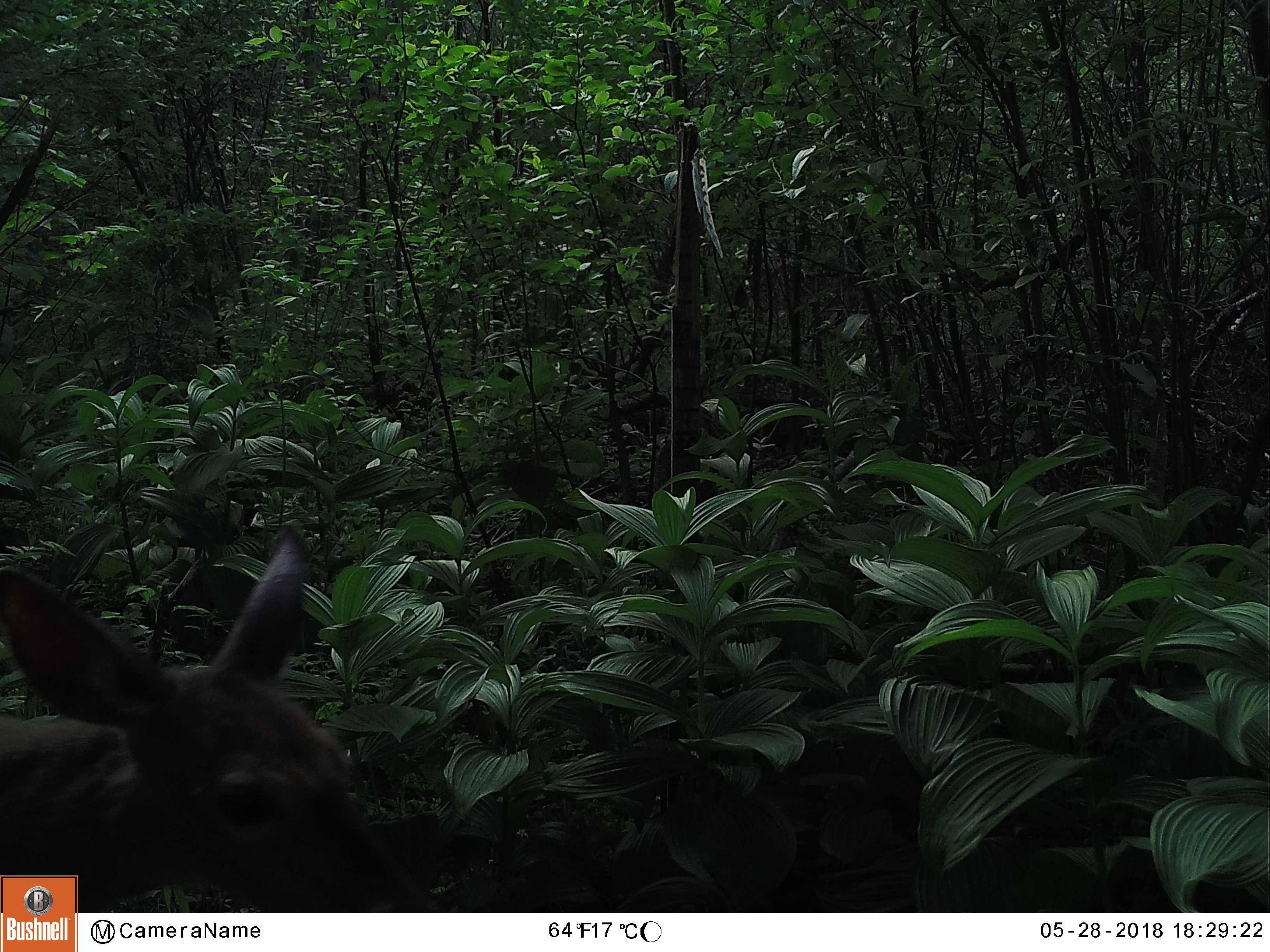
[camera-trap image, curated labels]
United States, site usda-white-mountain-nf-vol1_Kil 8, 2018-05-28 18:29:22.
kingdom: Animalia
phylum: Chordata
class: Mammalia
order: Artiodactyla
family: Cervidae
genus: Odocoileus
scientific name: Odocoileus virginianus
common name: white-tailed deer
White-tailed deer (Odocoileus virginianus).